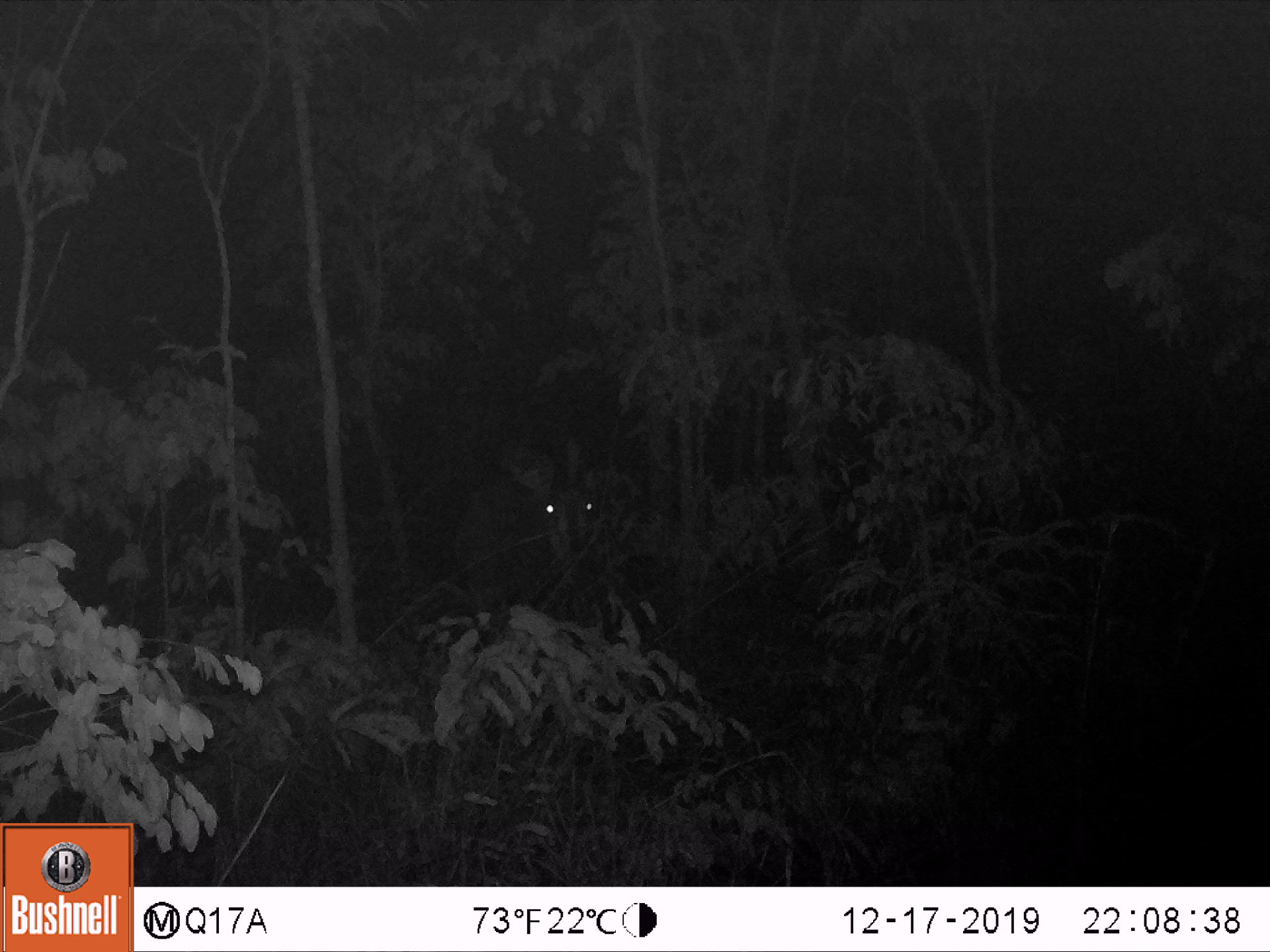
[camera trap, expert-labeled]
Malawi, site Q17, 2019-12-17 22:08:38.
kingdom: Animalia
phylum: Chordata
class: Mammalia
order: Artiodactyla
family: Bovidae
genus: Hippotragus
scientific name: Hippotragus niger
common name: sable antelope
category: sable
Sable (sable antelope) (Hippotragus niger), count 1.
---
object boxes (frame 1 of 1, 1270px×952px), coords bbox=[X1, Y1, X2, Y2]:
sable: bbox=[450, 426, 609, 672]